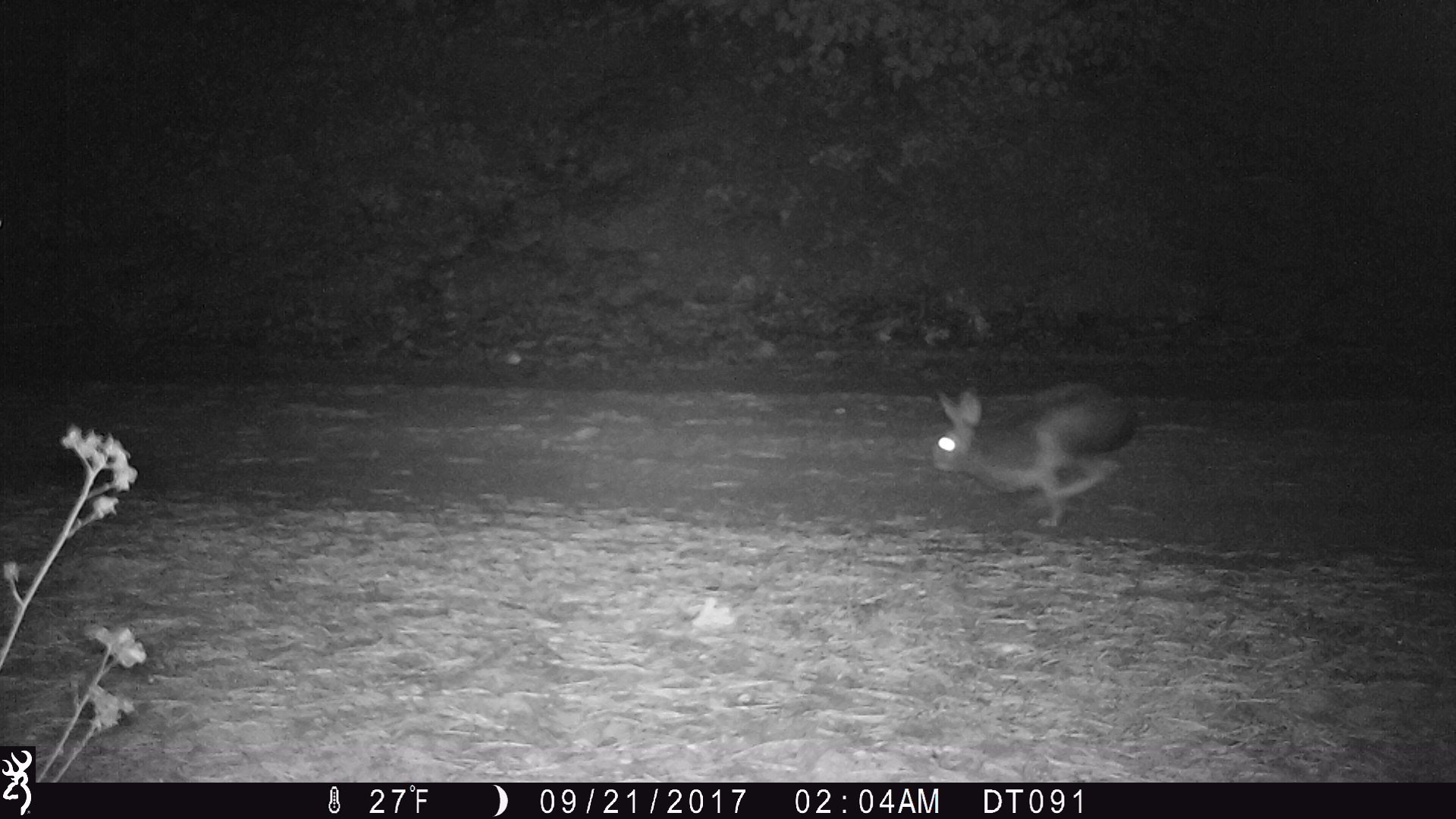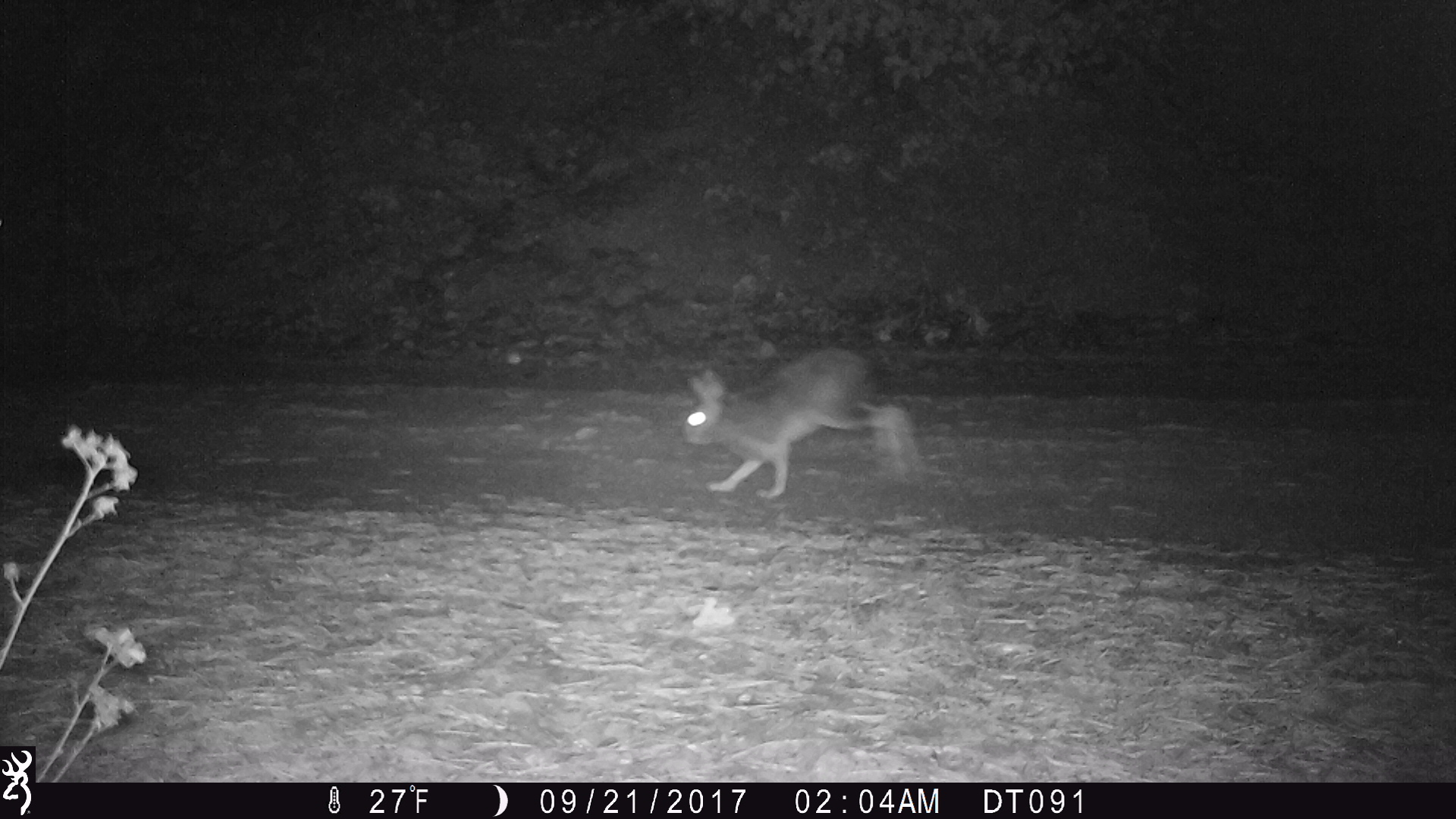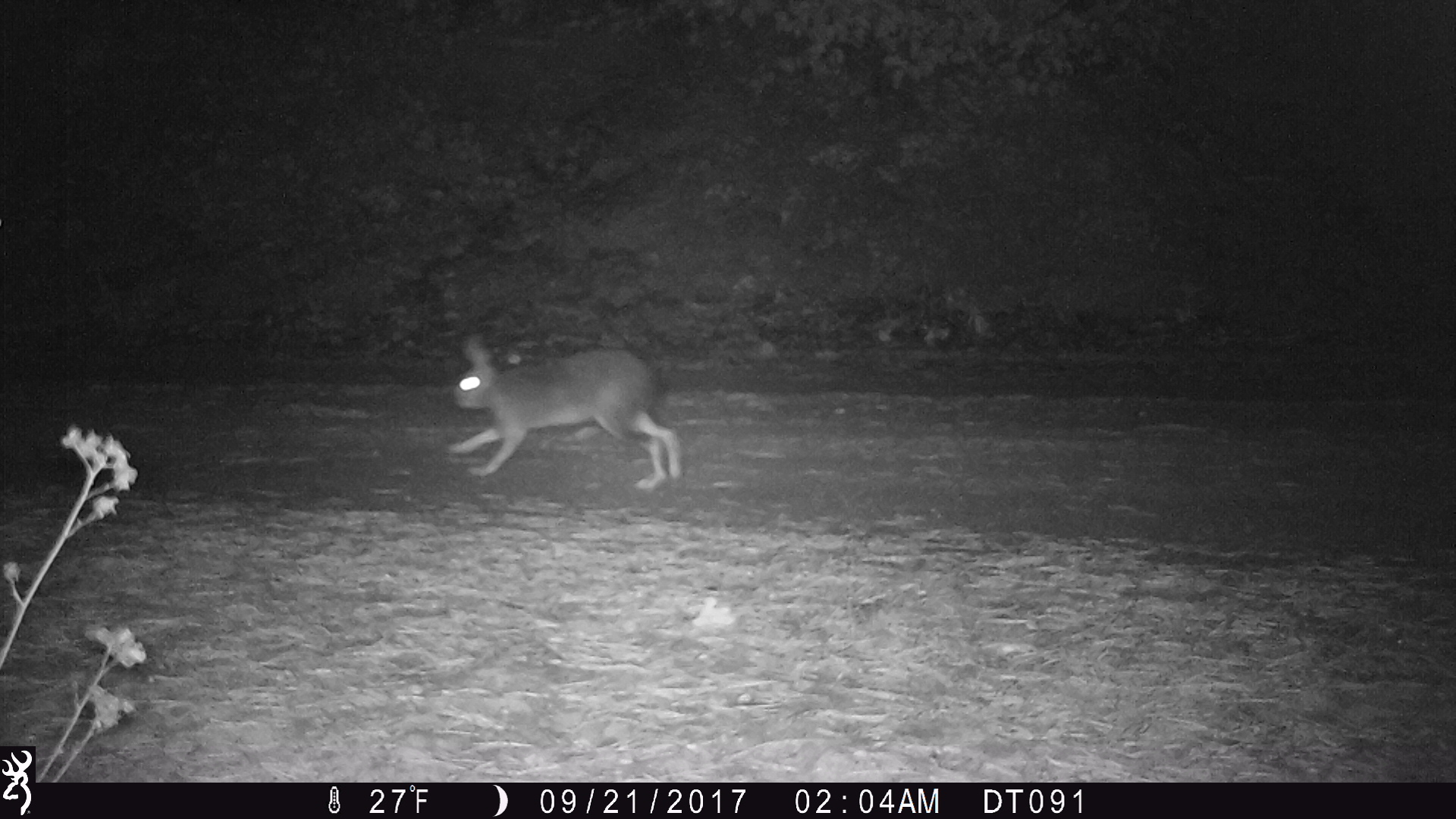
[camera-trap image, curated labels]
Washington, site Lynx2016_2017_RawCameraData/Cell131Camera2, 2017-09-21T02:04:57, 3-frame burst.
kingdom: Animalia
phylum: Chordata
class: Mammalia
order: Lagomorpha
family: Leporidae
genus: Lepus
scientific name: Lepus americanus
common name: snowshoe hare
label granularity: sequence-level